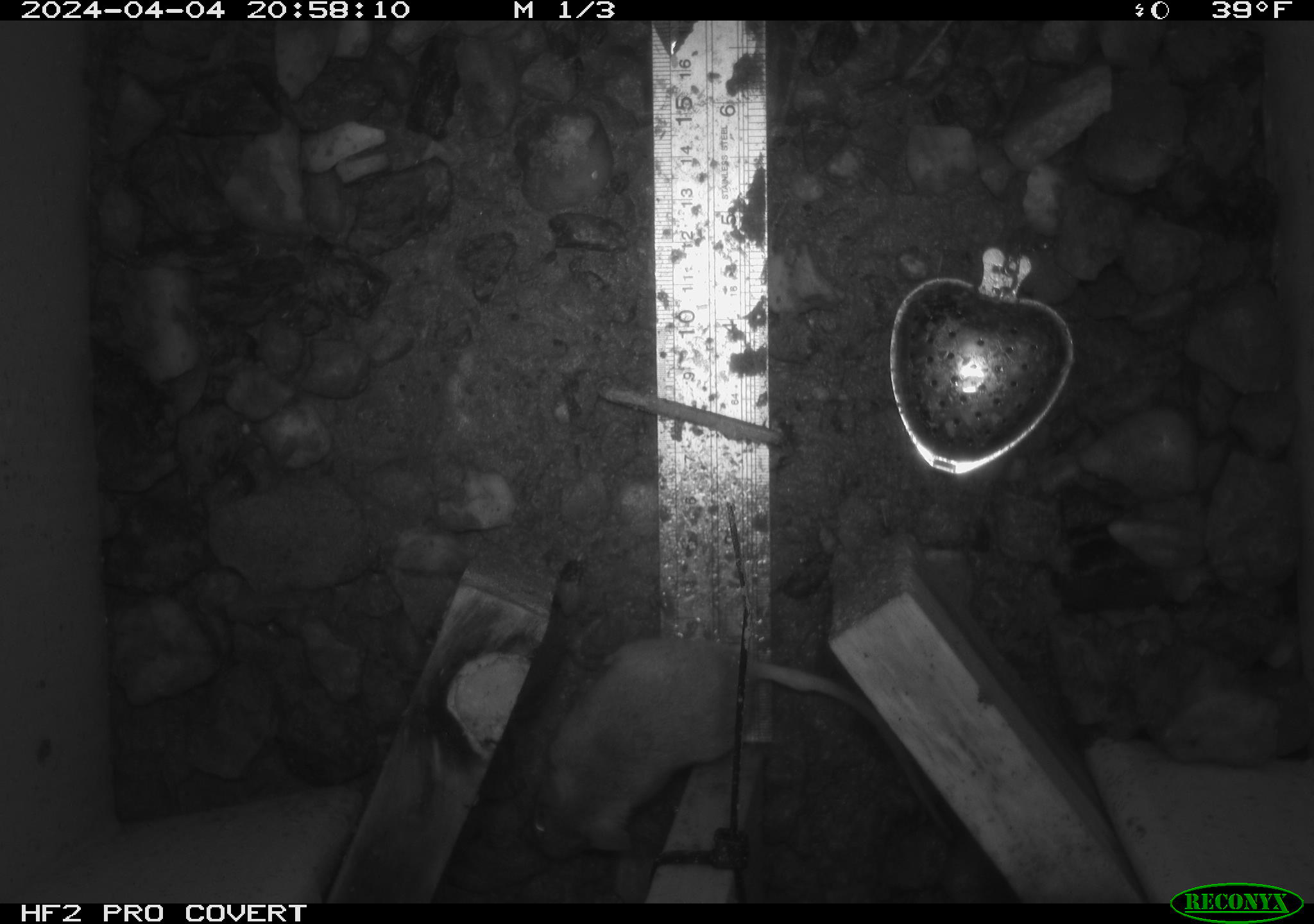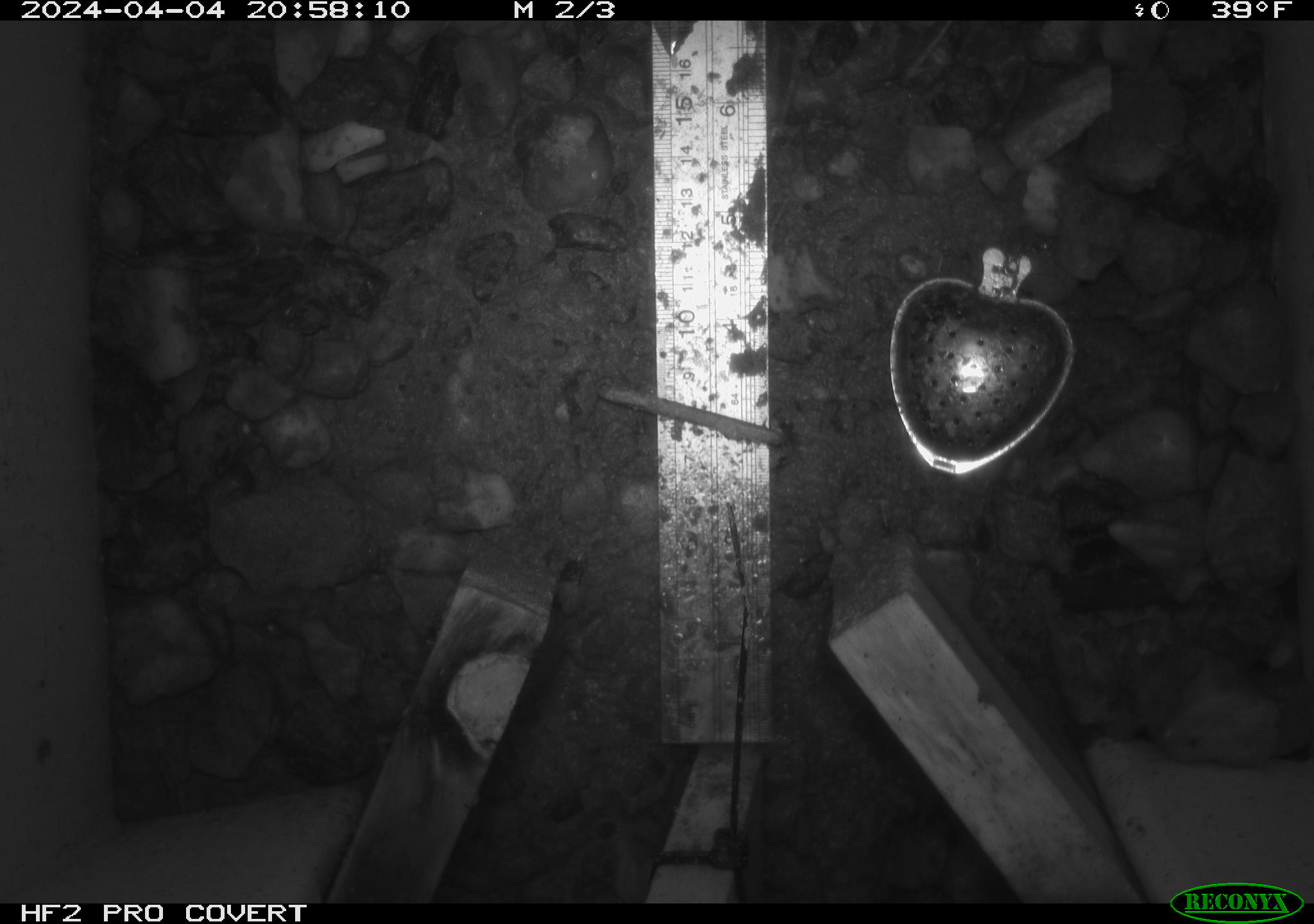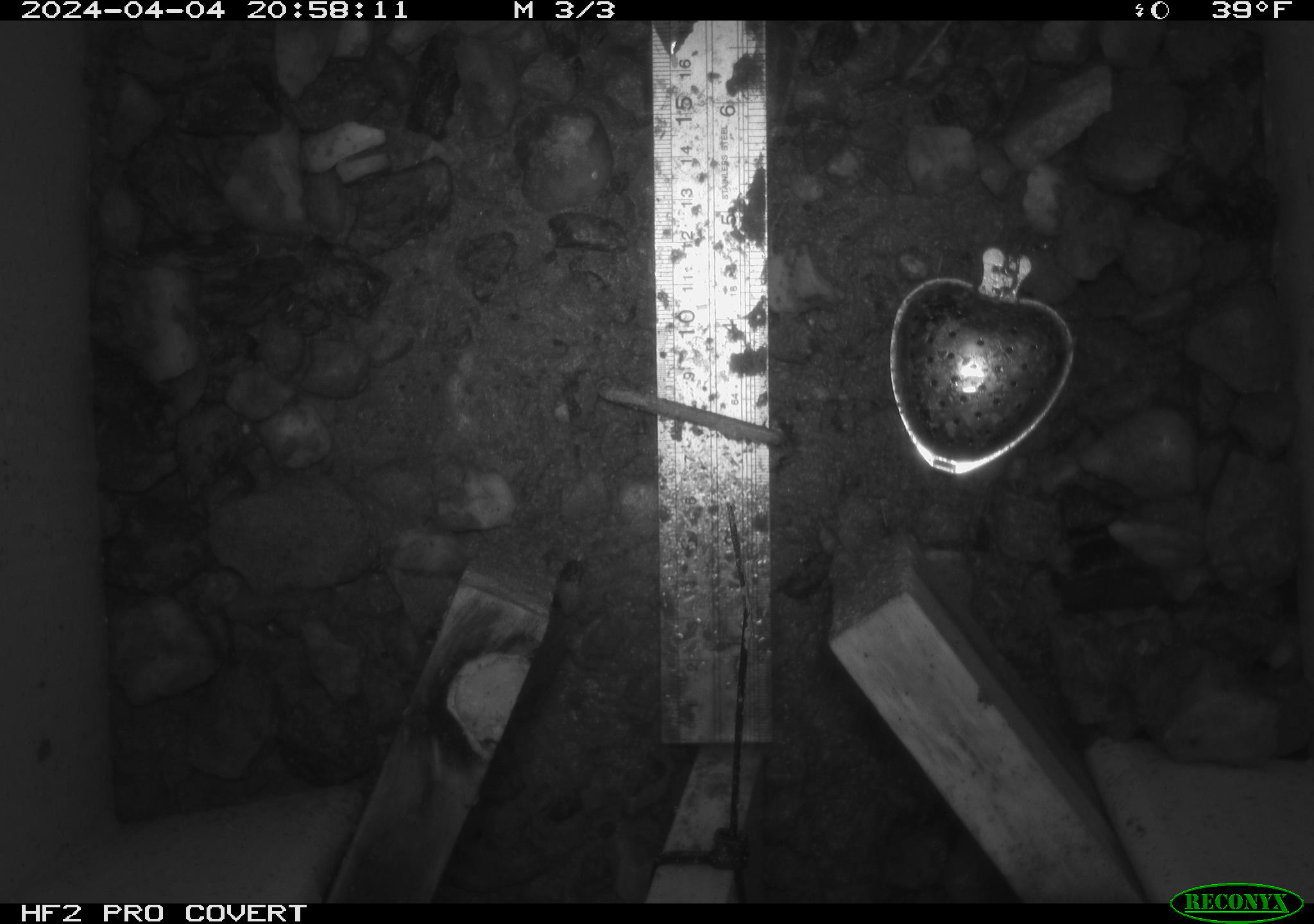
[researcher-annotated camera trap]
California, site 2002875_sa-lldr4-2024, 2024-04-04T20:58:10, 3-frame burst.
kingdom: Animalia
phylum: Chordata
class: Mammalia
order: Rodentia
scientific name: Rodentia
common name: rodent